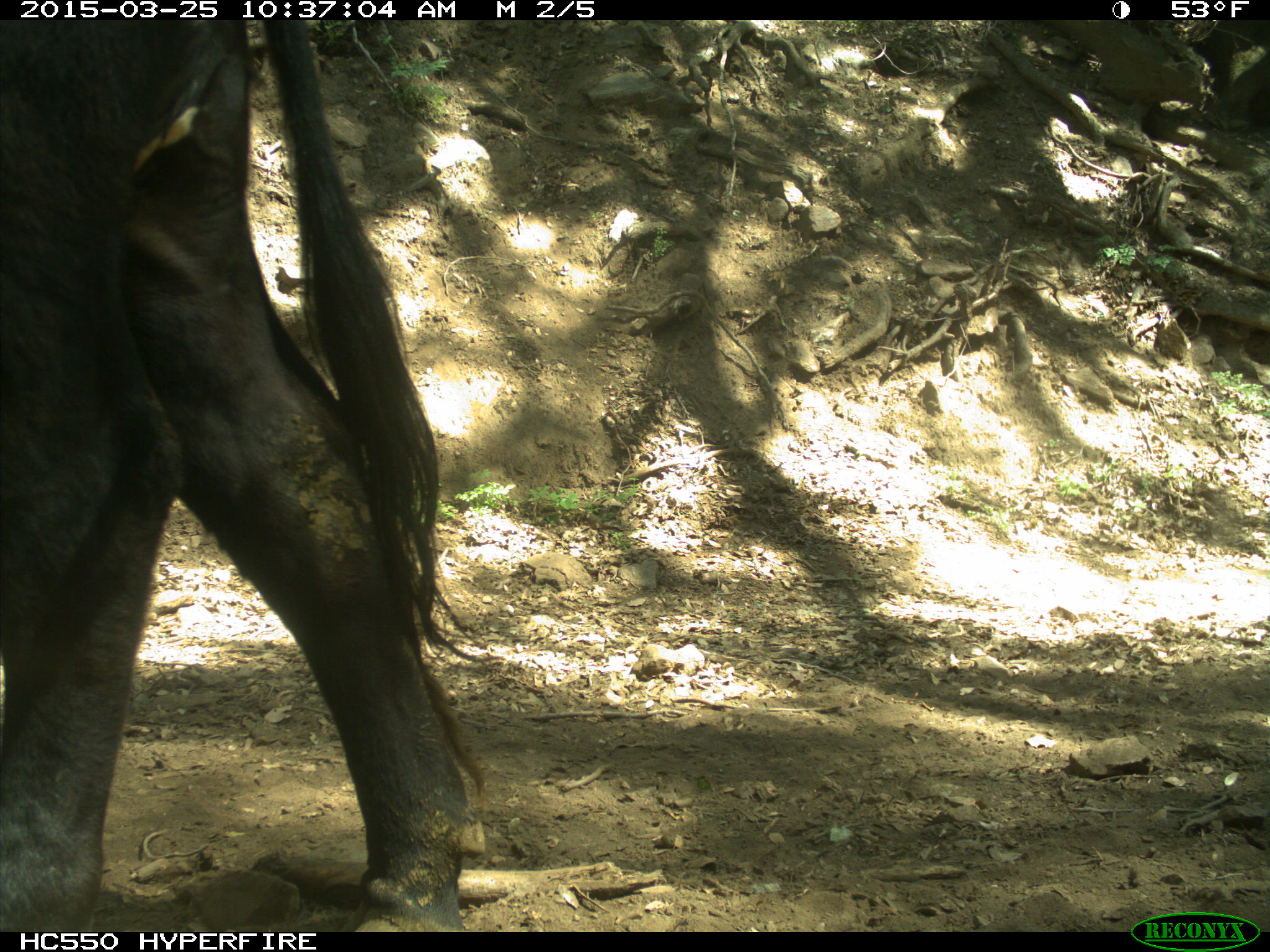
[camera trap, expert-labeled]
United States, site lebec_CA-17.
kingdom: Animalia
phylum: Chordata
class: Mammalia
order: Artiodactyla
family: Bovidae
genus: Bos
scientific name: Bos taurus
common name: domestic cow